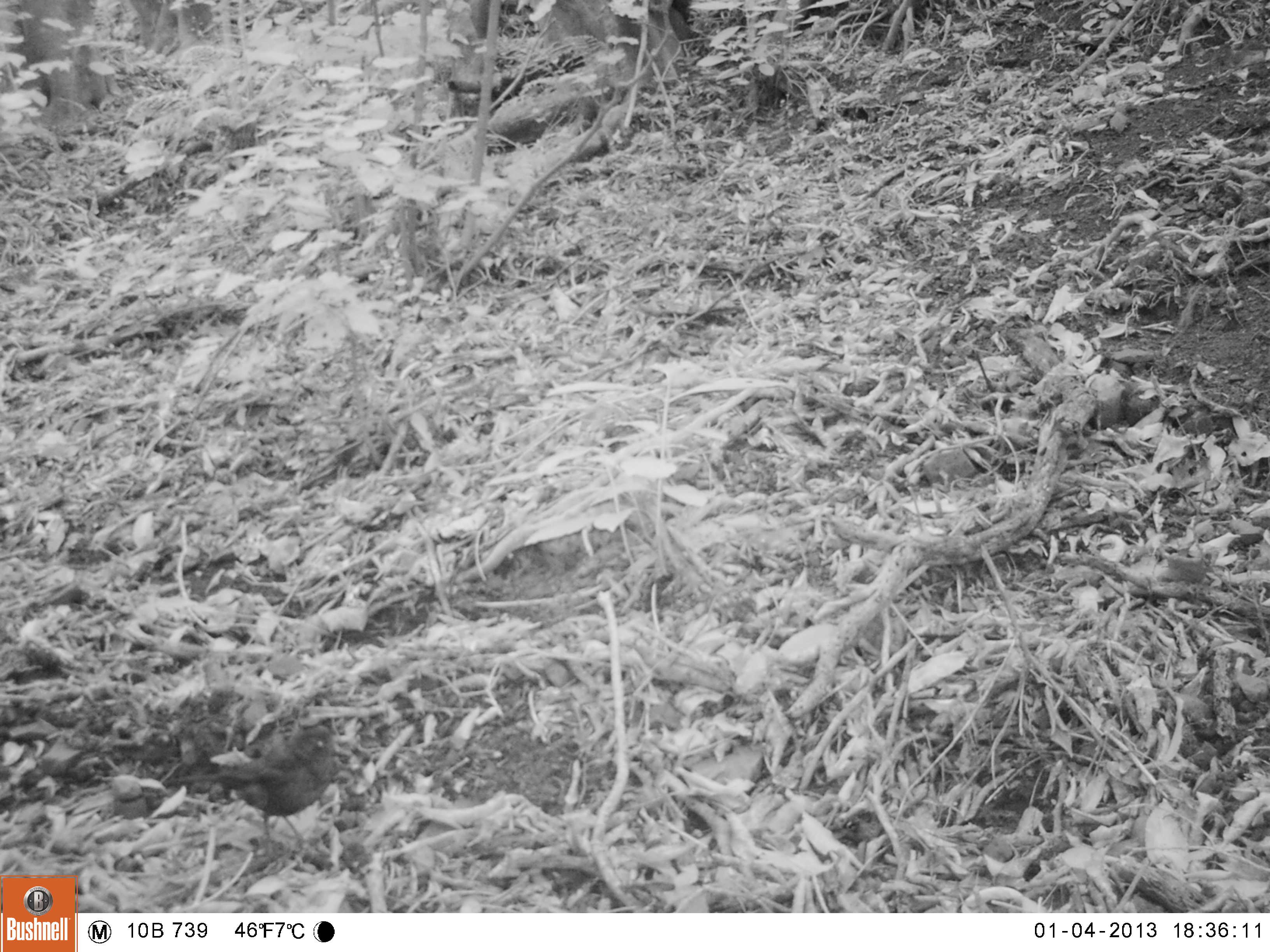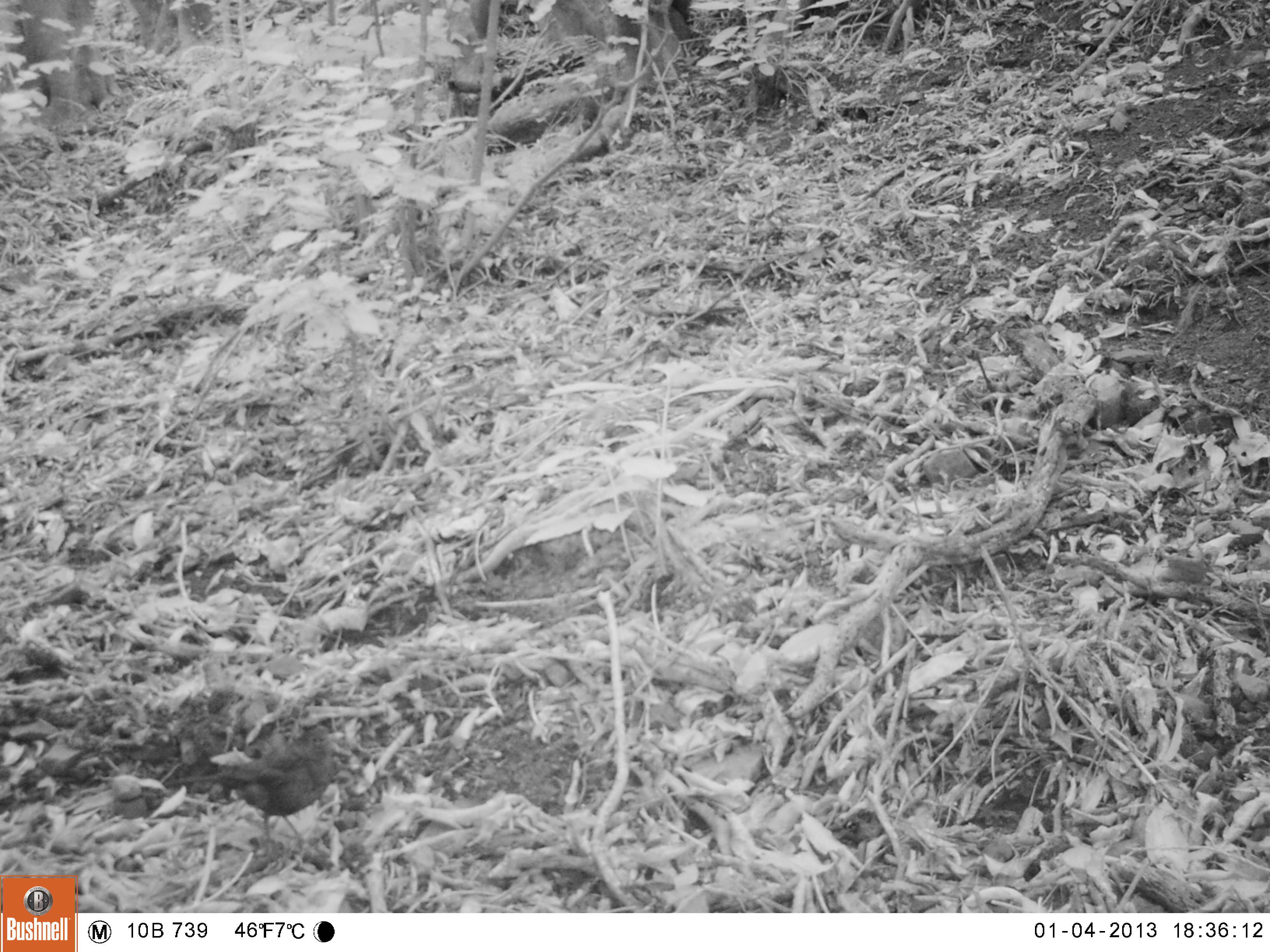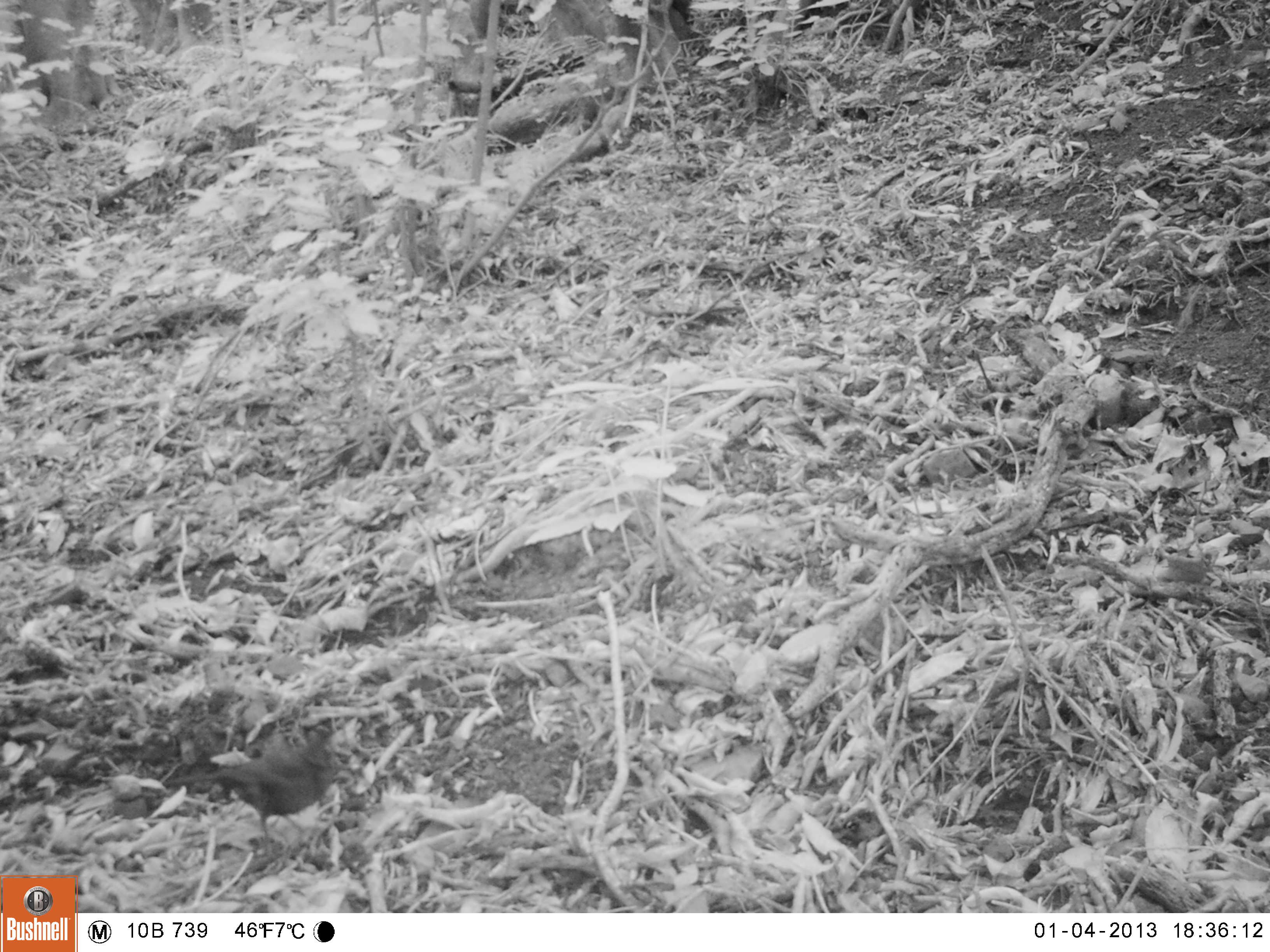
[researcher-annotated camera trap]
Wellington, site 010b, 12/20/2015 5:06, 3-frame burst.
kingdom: Animalia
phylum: Chordata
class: Aves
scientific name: Aves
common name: bird